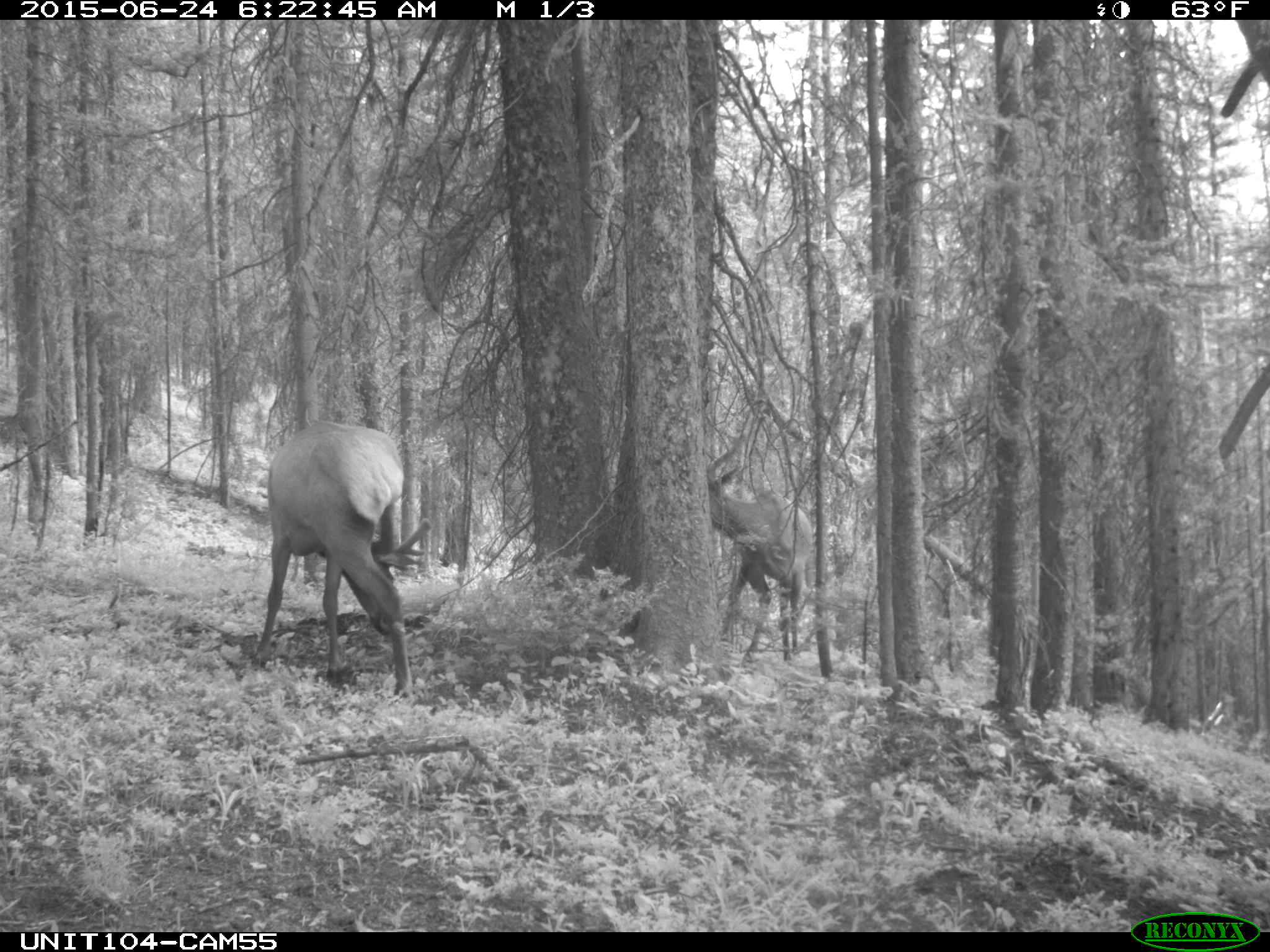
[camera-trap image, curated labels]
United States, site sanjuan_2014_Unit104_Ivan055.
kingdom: Animalia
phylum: Chordata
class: Mammalia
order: Artiodactyla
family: Cervidae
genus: Cervus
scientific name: Cervus elaphus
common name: red deer